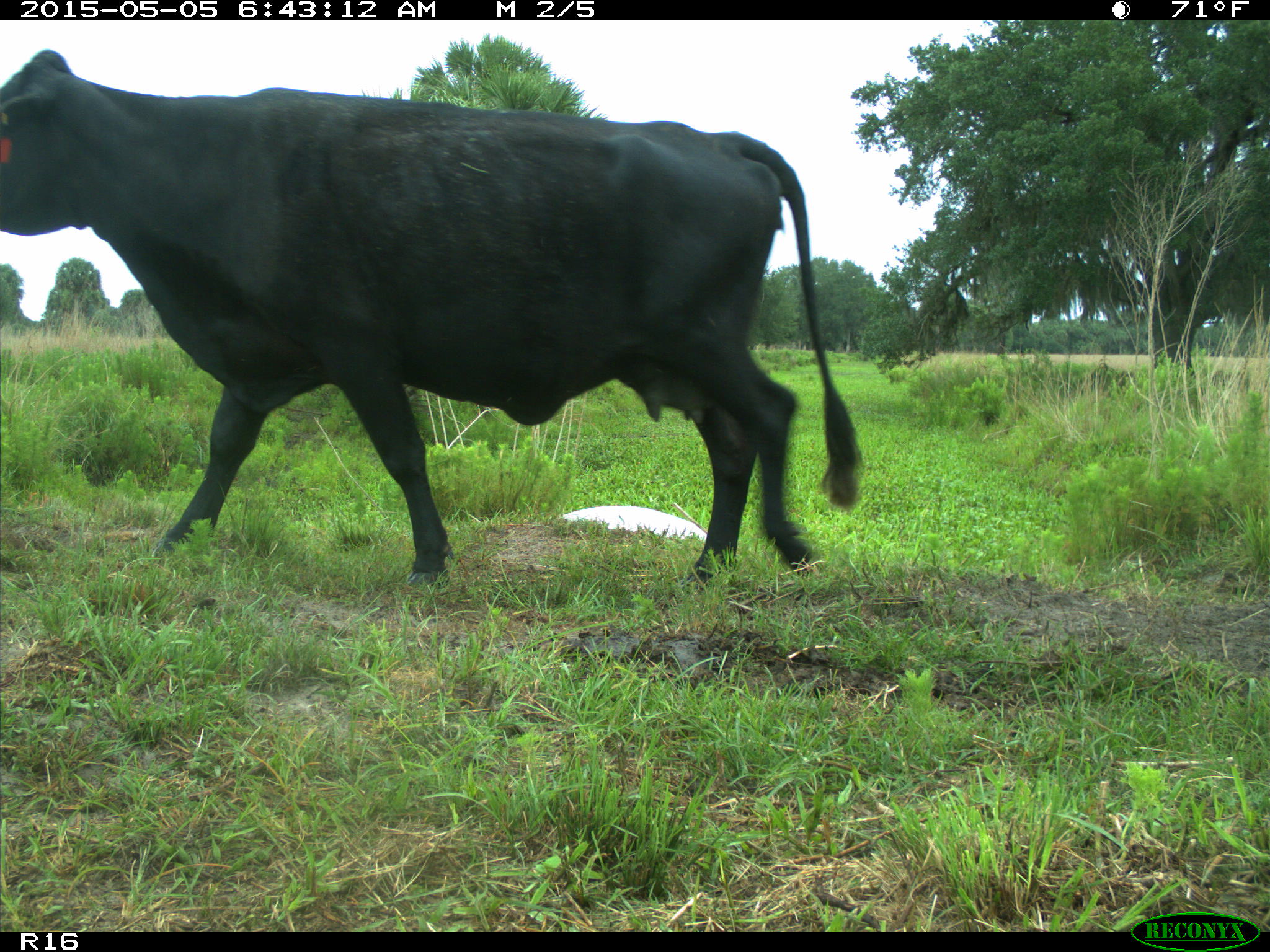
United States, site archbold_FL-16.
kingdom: Animalia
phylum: Chordata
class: Mammalia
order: Artiodactyla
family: Bovidae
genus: Bos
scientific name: Bos taurus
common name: domestic cow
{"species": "Bos taurus (domestic cow)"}